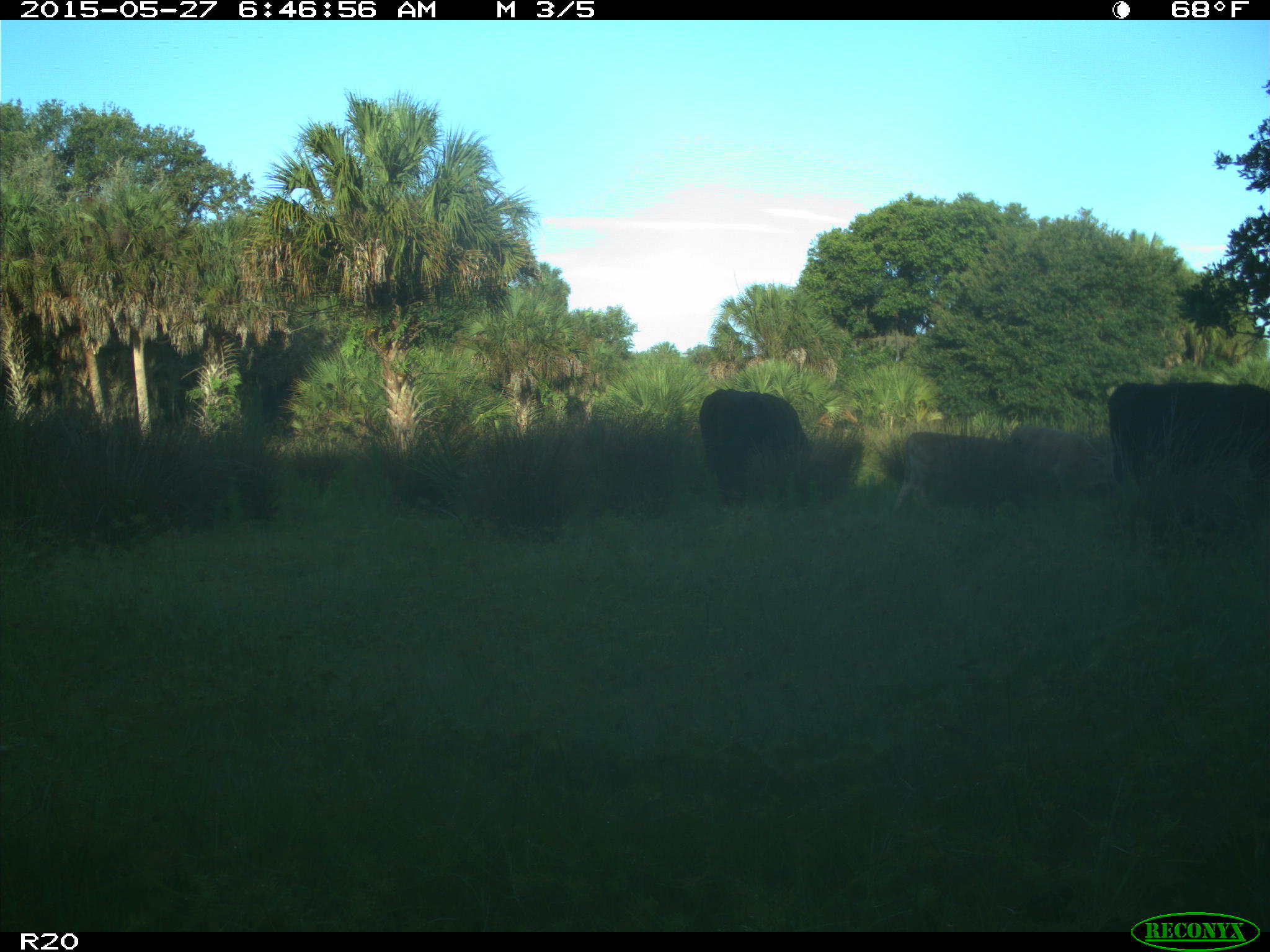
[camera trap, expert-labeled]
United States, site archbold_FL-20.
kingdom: Animalia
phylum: Chordata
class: Mammalia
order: Artiodactyla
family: Bovidae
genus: Bos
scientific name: Bos taurus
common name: domestic cow